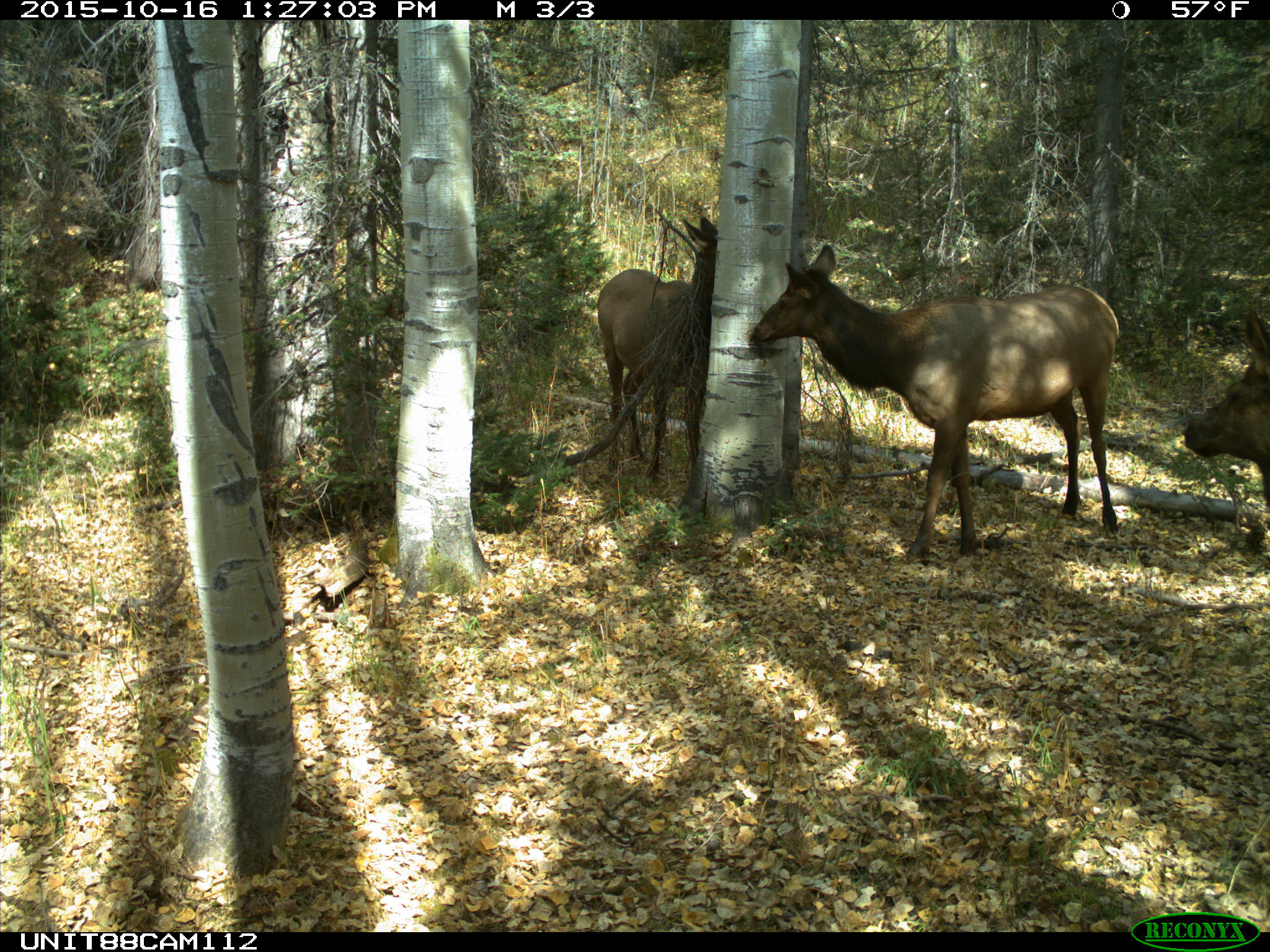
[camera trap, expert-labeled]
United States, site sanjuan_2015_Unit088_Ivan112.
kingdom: Animalia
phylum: Chordata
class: Mammalia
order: Artiodactyla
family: Cervidae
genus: Cervus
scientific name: Cervus elaphus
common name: red deer